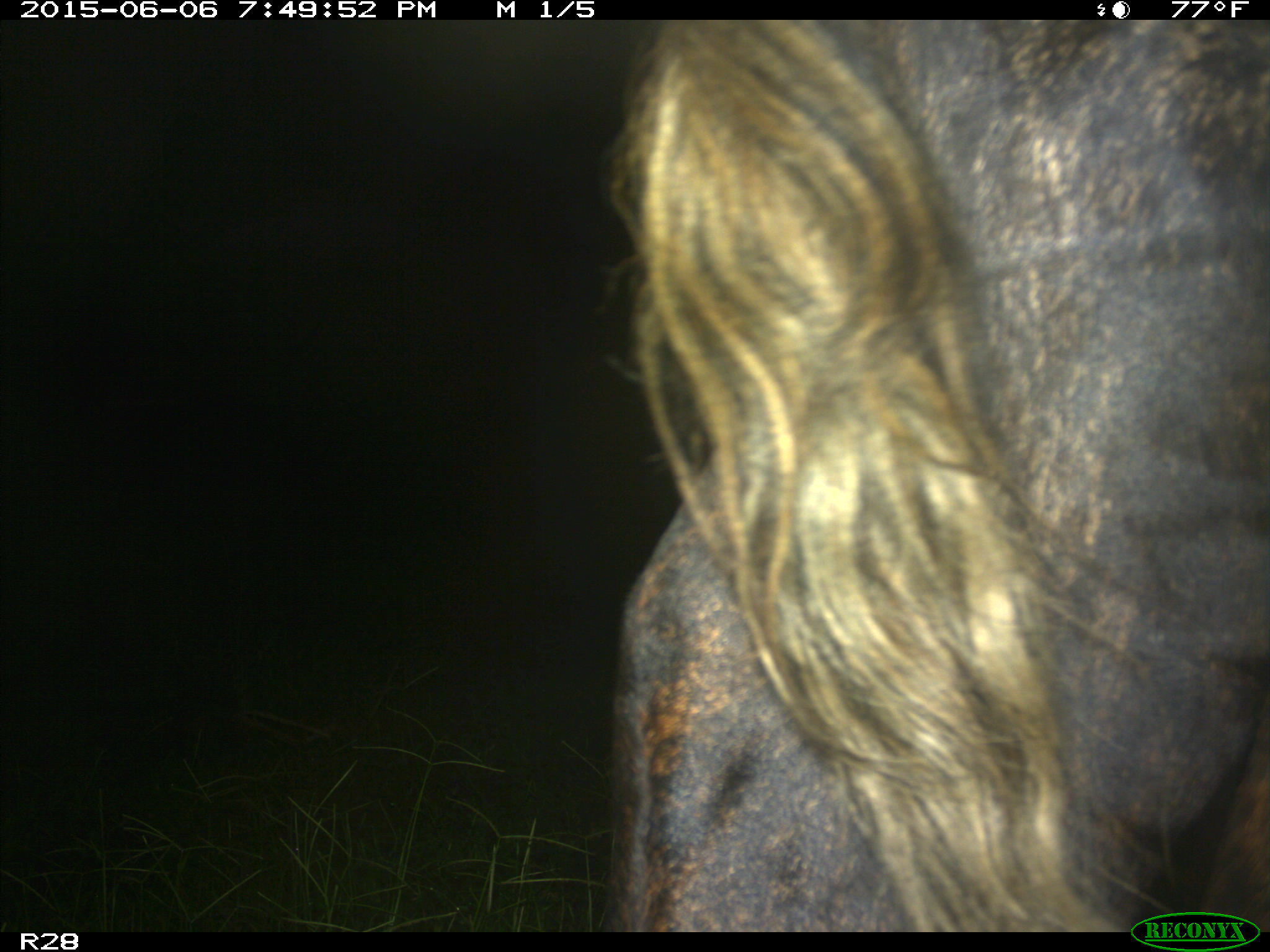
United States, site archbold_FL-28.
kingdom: Animalia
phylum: Chordata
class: Mammalia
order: Artiodactyla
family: Bovidae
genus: Bos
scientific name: Bos taurus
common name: domestic cow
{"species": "Bos taurus (domestic cow)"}